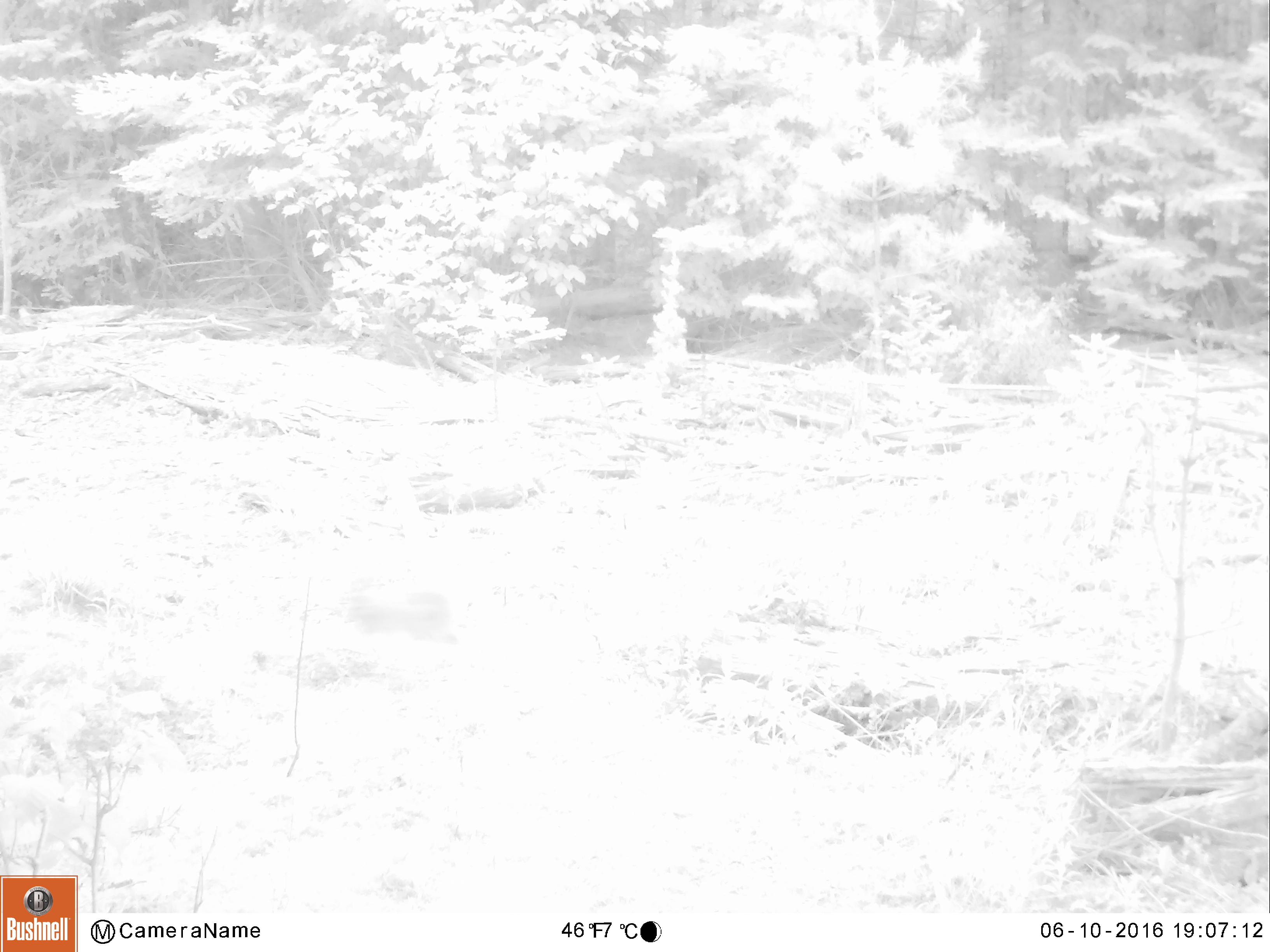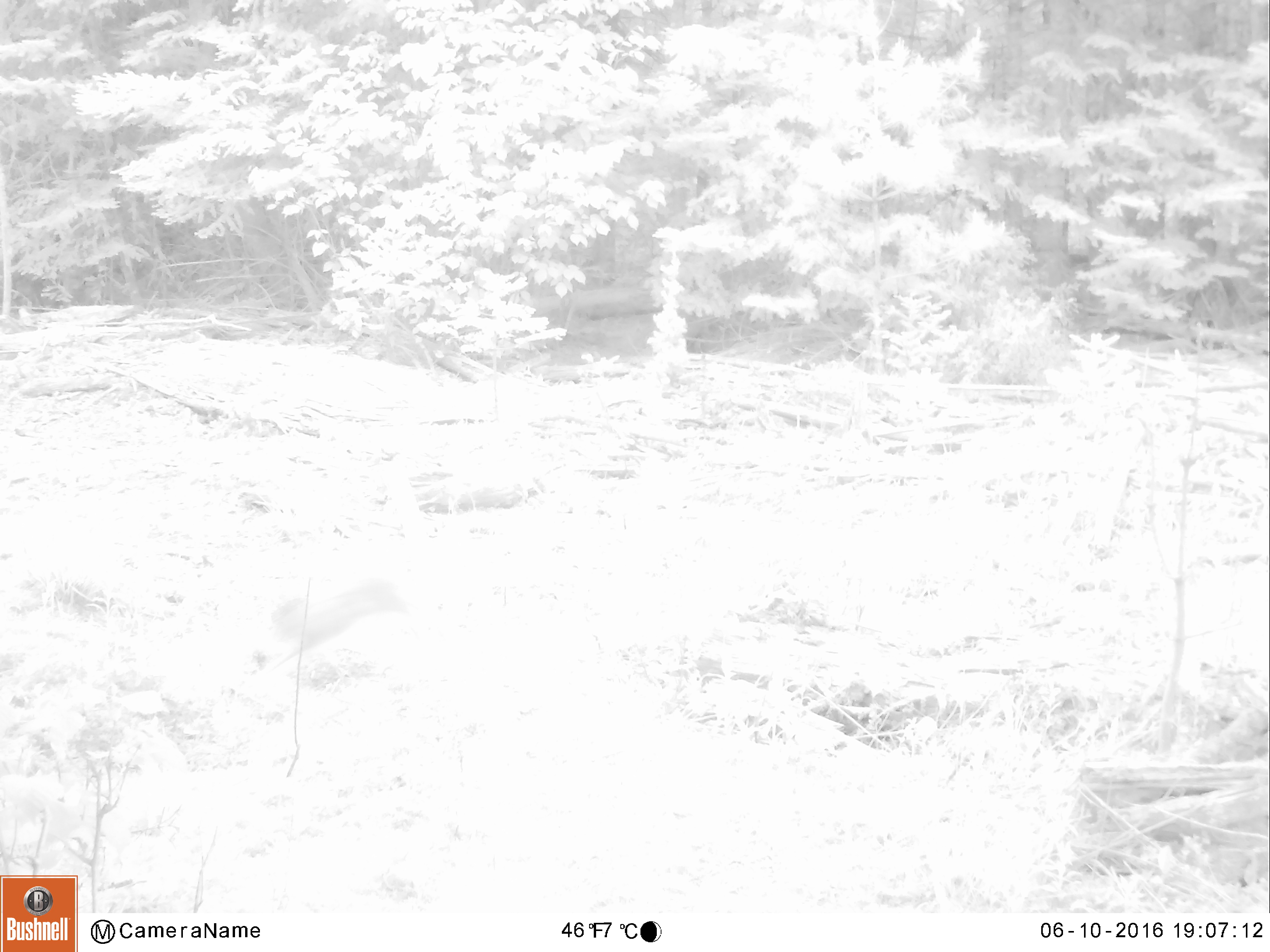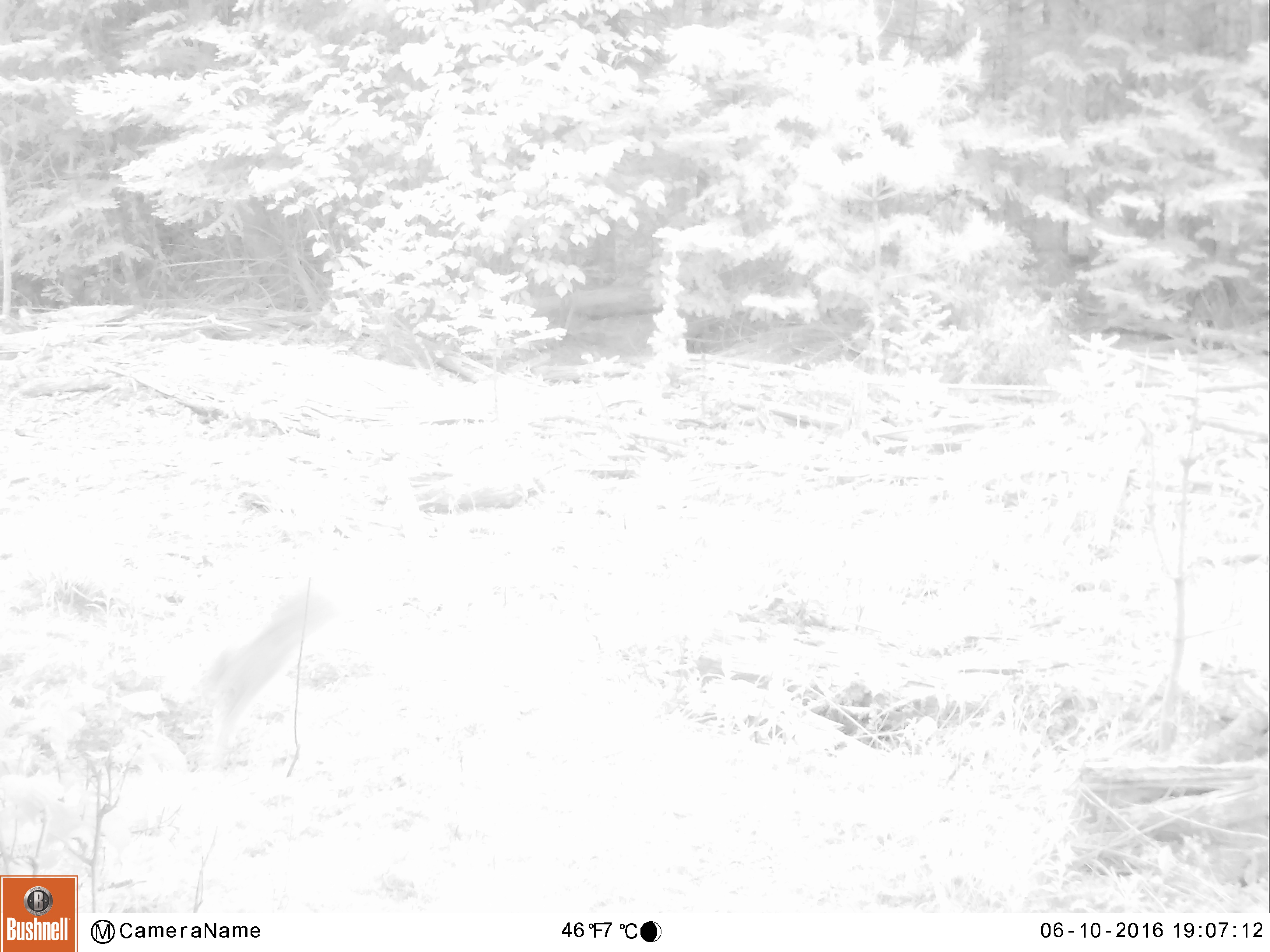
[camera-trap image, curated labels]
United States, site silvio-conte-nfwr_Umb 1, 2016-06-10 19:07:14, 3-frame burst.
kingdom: Animalia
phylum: Chordata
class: Mammalia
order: Lagomorpha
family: Leporidae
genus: Lepus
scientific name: Lepus americanus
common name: snowshoe hare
Snowshoe hare (Lepus americanus).